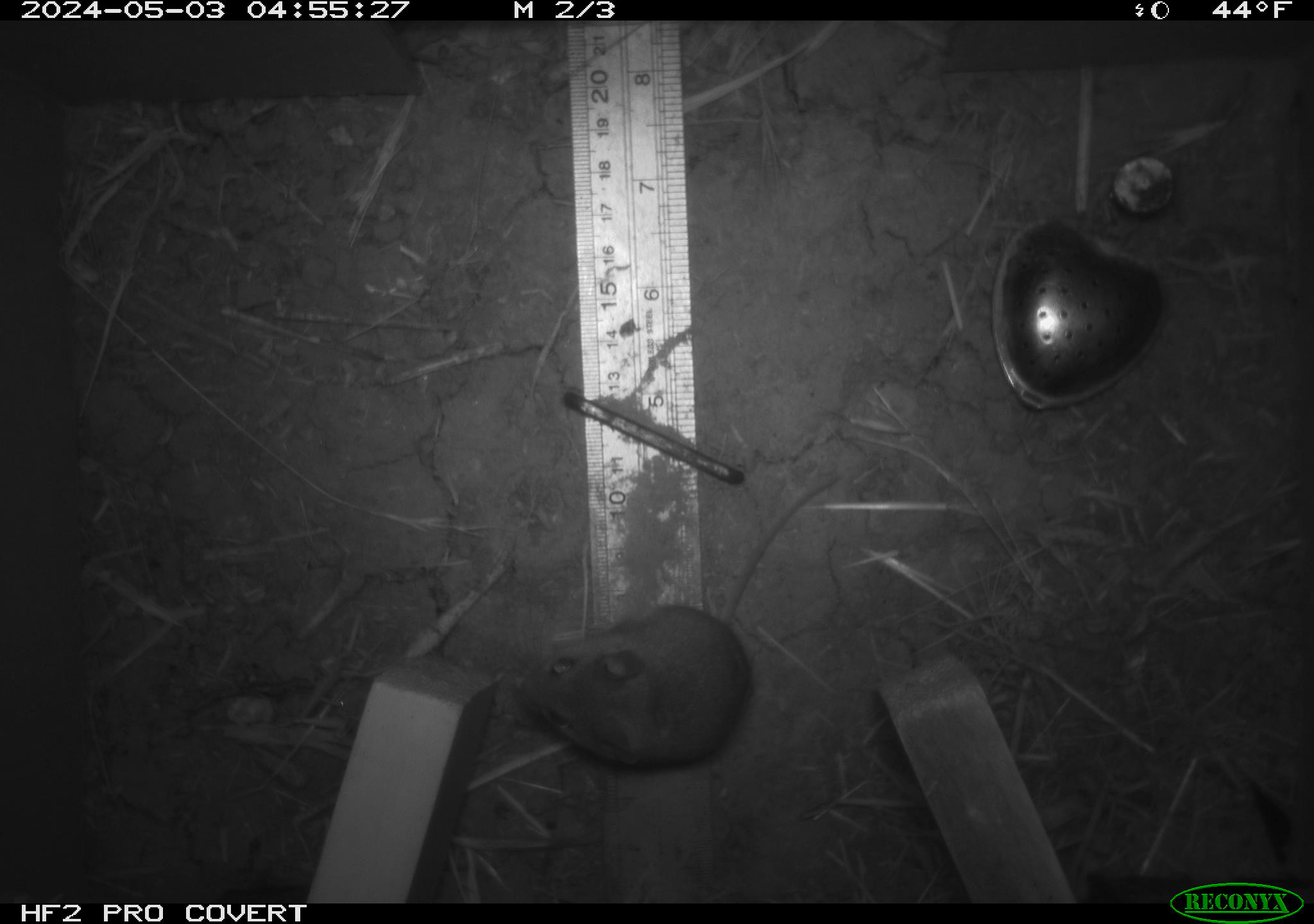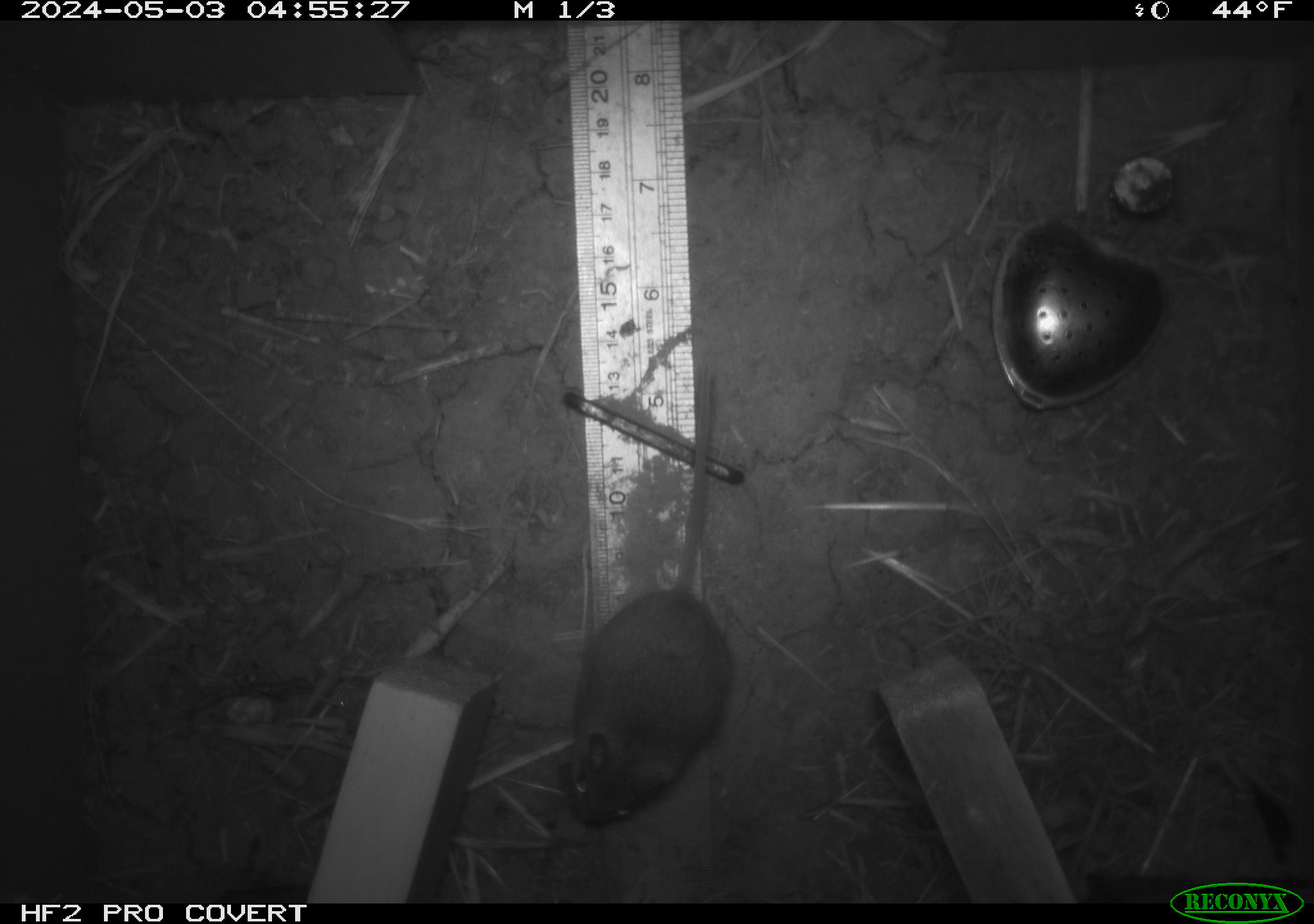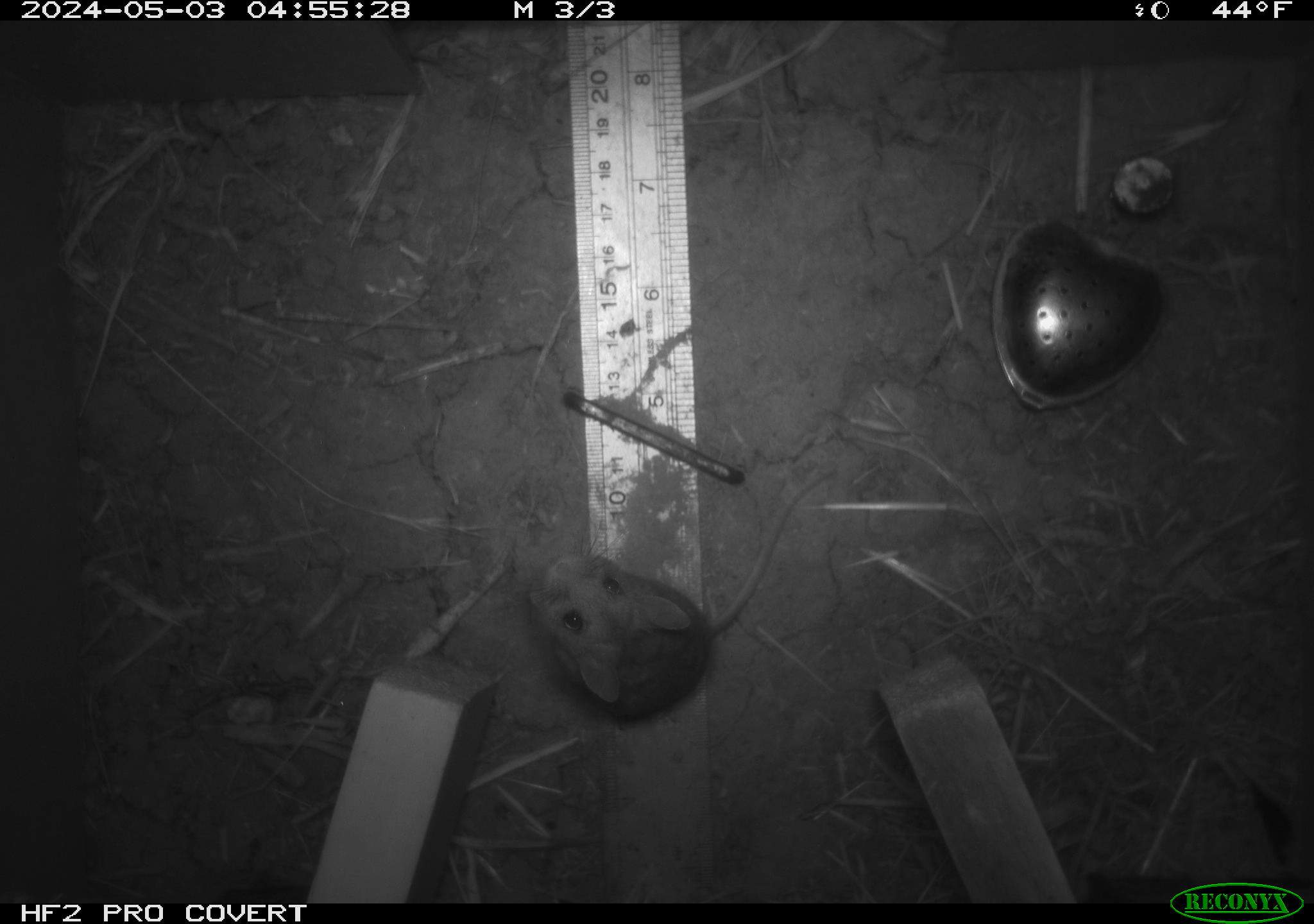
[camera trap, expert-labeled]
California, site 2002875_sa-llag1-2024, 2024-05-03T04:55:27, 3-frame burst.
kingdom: Animalia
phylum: Chordata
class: Mammalia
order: Rodentia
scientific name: Rodentia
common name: mouse species